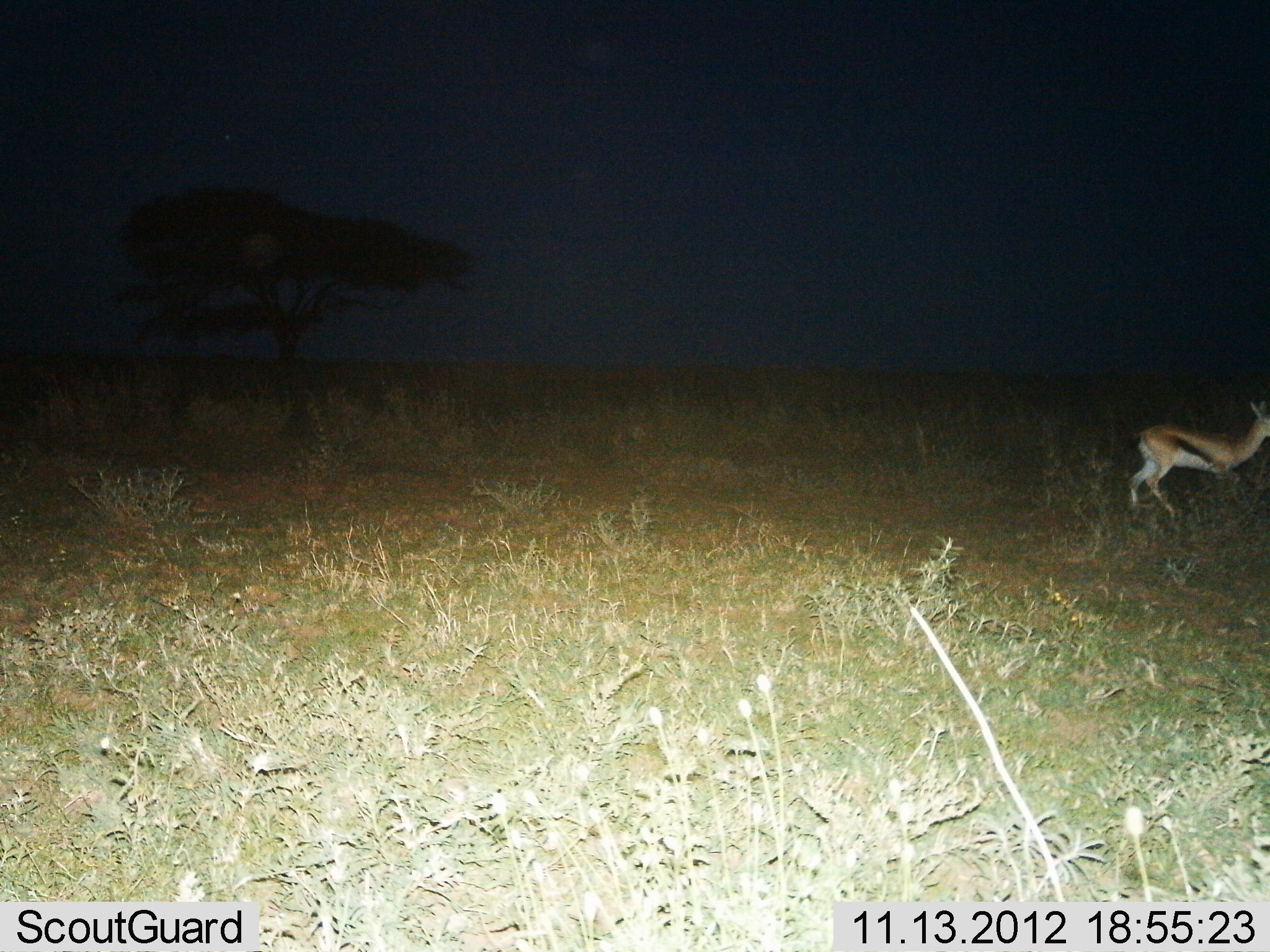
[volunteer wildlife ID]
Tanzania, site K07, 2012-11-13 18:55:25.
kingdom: Animalia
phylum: Chordata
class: Mammalia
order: Artiodactyla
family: Bovidae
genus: Eudorcas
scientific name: Eudorcas thomsonii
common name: thomson's gazelle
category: gazellethomsons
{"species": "gazellethomsons (thomson's gazelle) (Eudorcas thomsonii)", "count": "1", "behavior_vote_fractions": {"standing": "30%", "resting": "0%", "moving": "80%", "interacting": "0%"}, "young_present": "0%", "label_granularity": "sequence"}